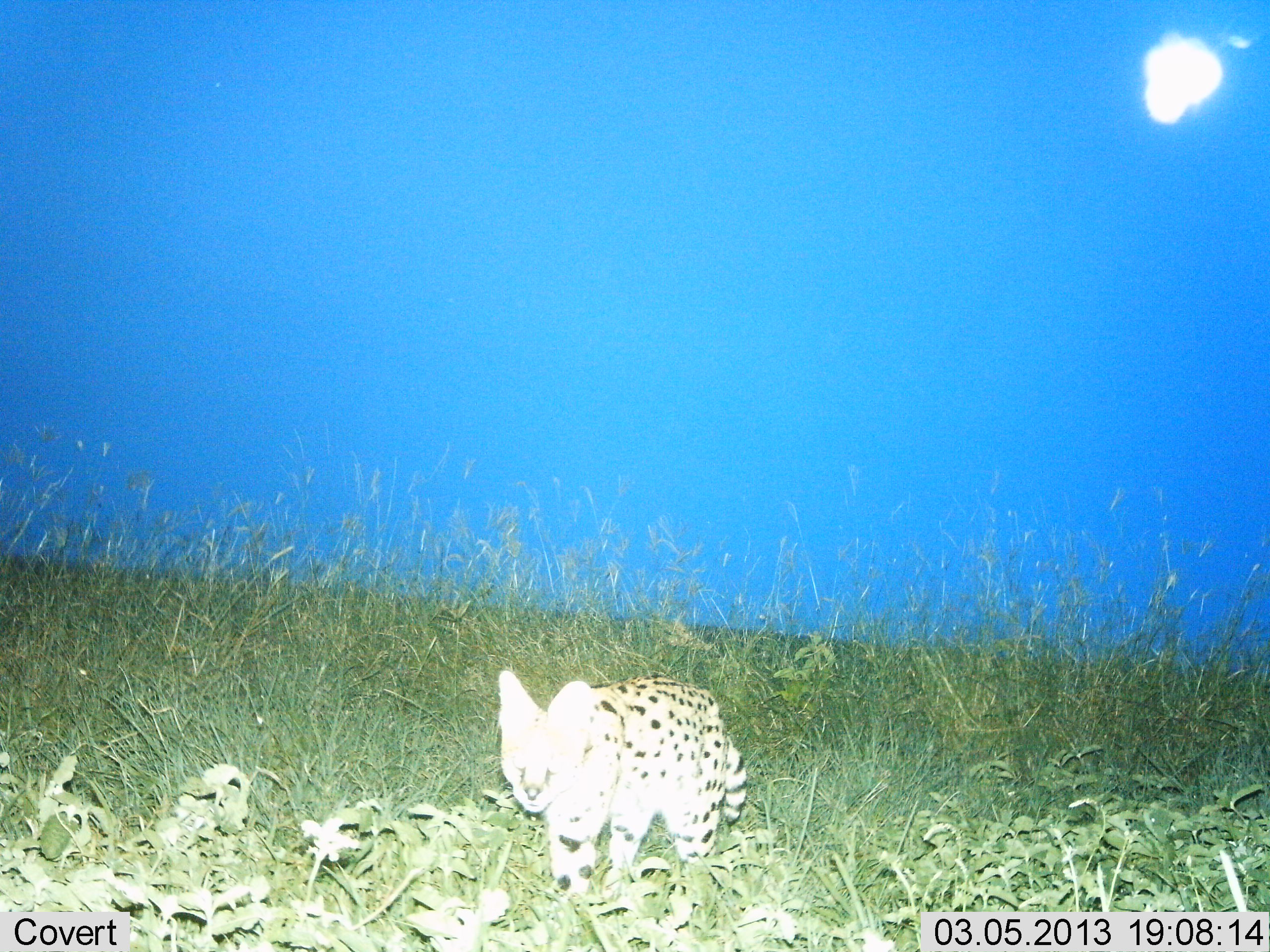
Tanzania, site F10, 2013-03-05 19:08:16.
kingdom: Animalia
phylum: Chordata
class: Mammalia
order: Carnivora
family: Felidae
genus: Leptailurus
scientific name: Leptailurus serval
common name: serval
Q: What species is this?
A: Serval (Leptailurus serval).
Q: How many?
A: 1.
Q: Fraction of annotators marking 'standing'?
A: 24%.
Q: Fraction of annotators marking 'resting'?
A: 0%.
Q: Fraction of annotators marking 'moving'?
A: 76%.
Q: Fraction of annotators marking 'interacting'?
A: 0%.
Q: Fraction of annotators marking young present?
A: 0%.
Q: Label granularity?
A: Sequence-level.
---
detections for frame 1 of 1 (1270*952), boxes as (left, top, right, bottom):
animal: (496, 668, 749, 926)